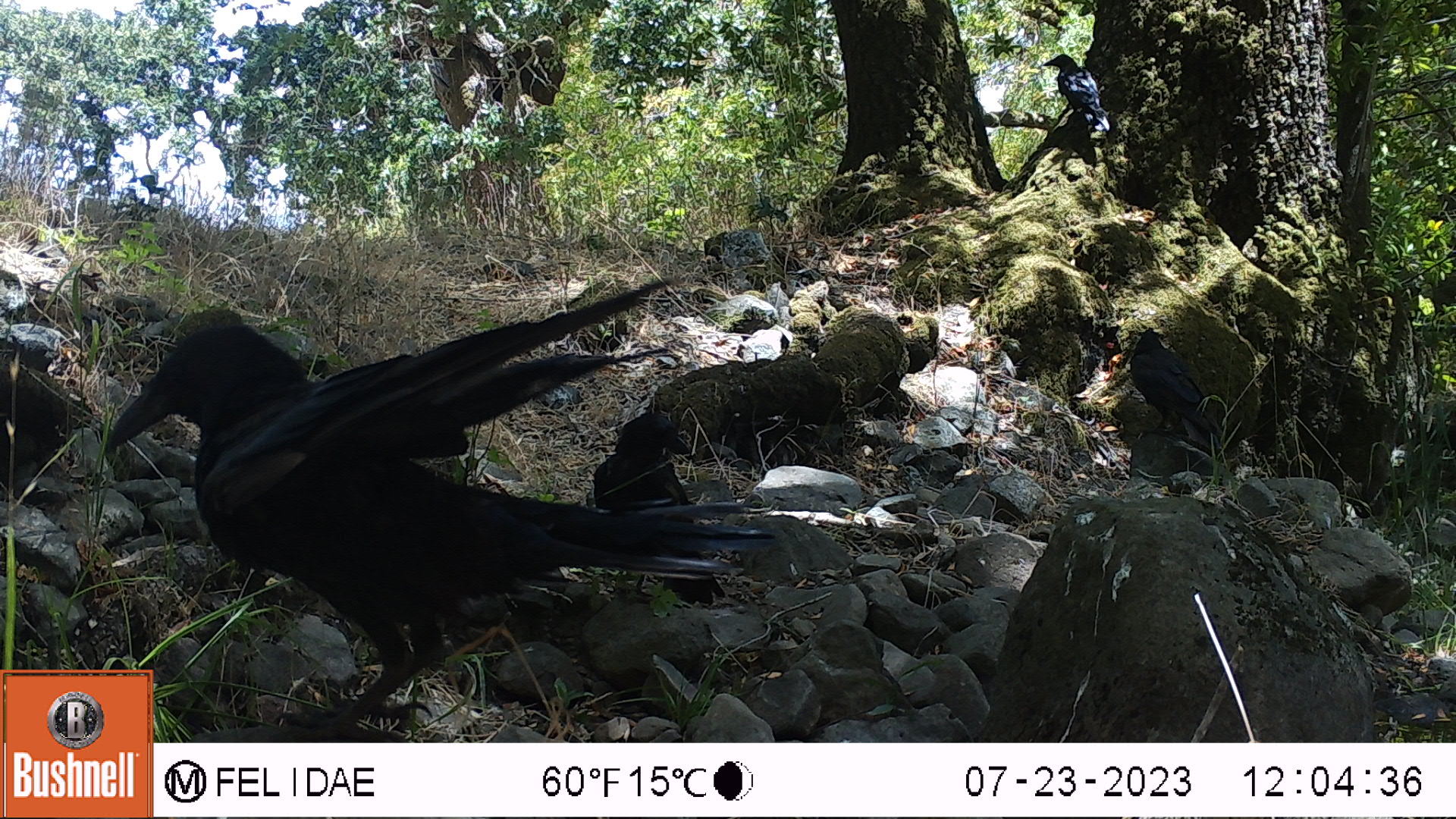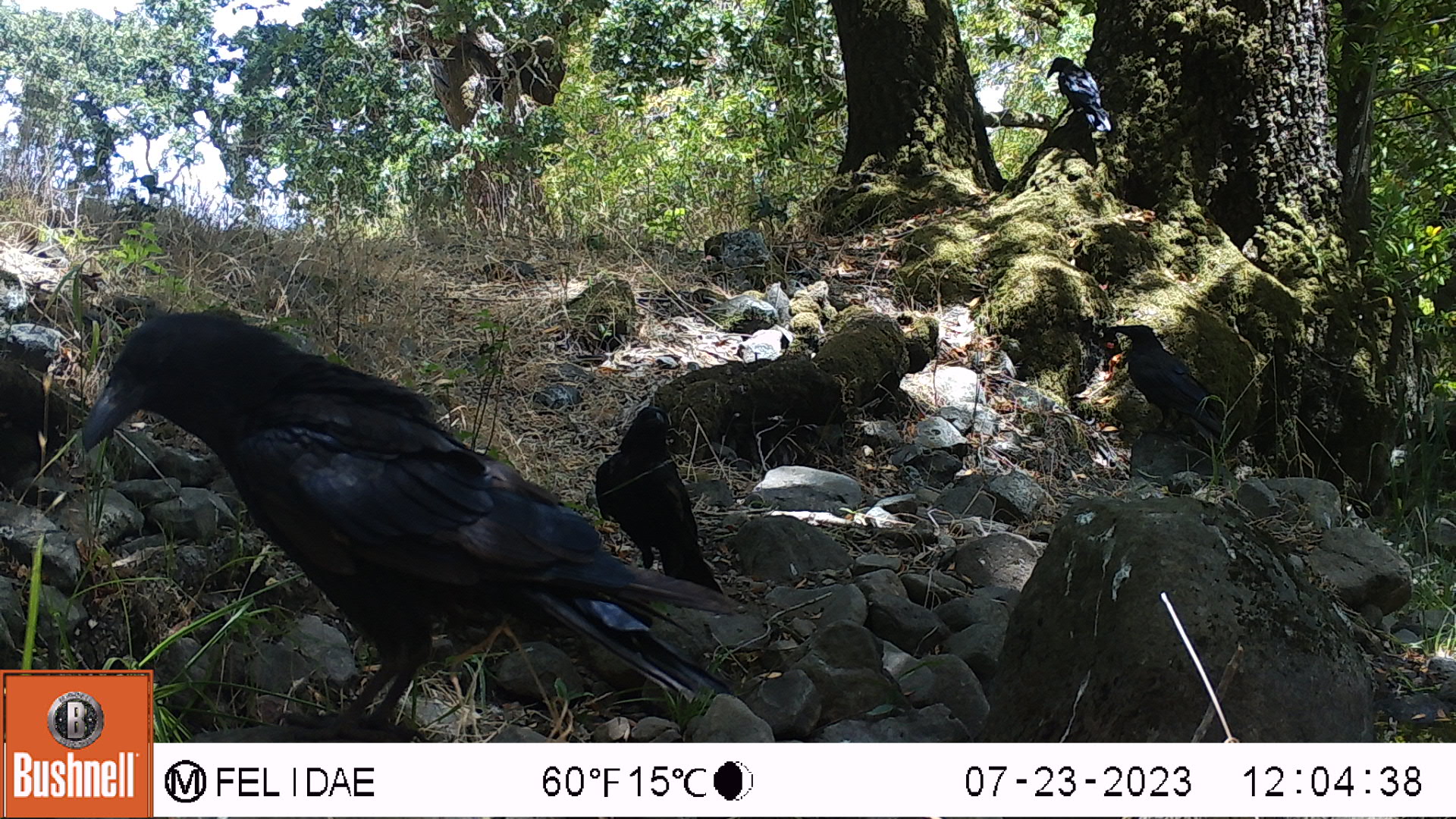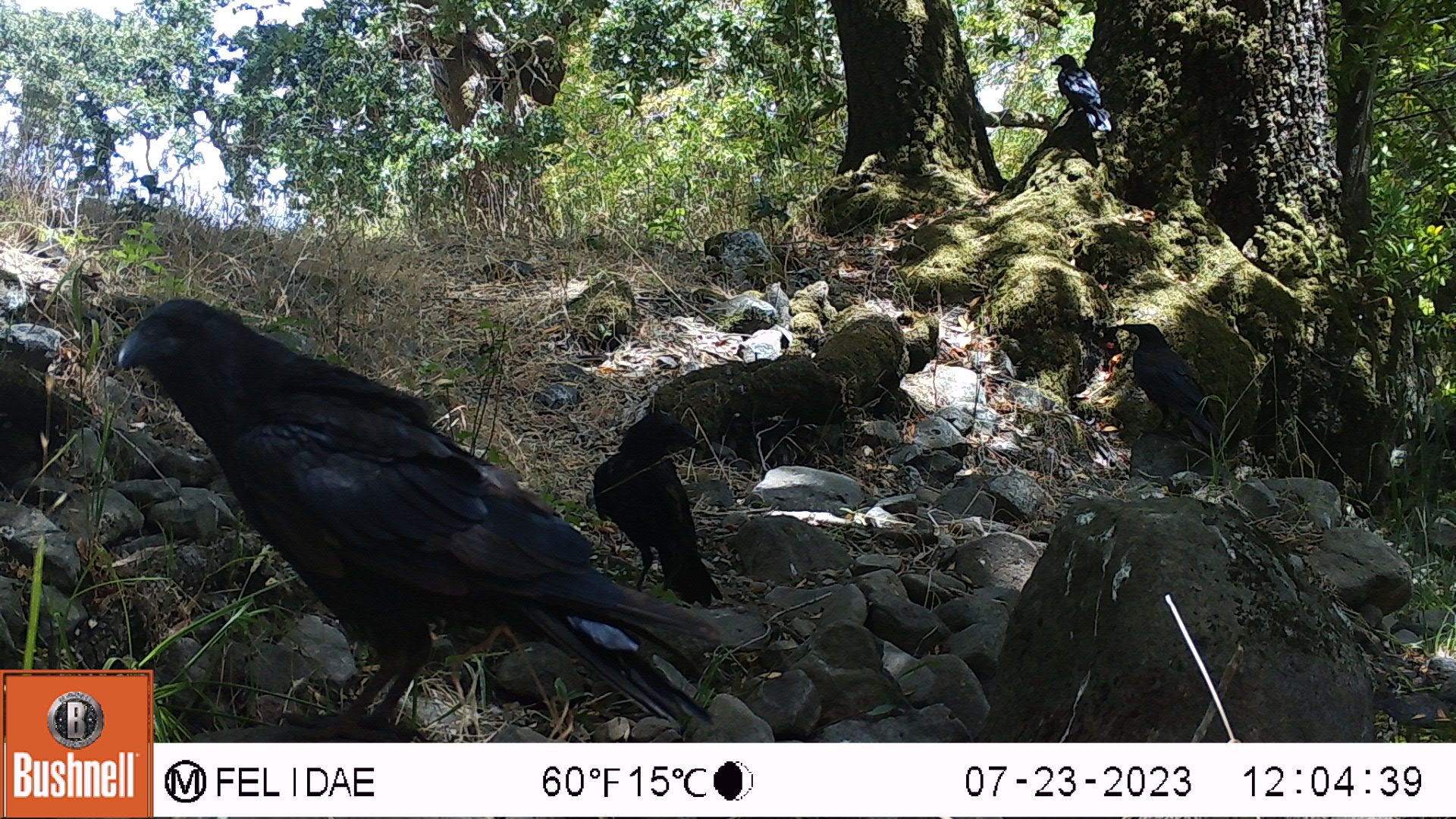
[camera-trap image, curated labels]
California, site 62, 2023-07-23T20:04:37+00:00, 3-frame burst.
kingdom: Animalia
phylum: Chordata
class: Aves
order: Passeriformes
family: Corvidae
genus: Corvus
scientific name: Corvus brachyrhynchos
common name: american crow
American crow (Corvus brachyrhynchos).